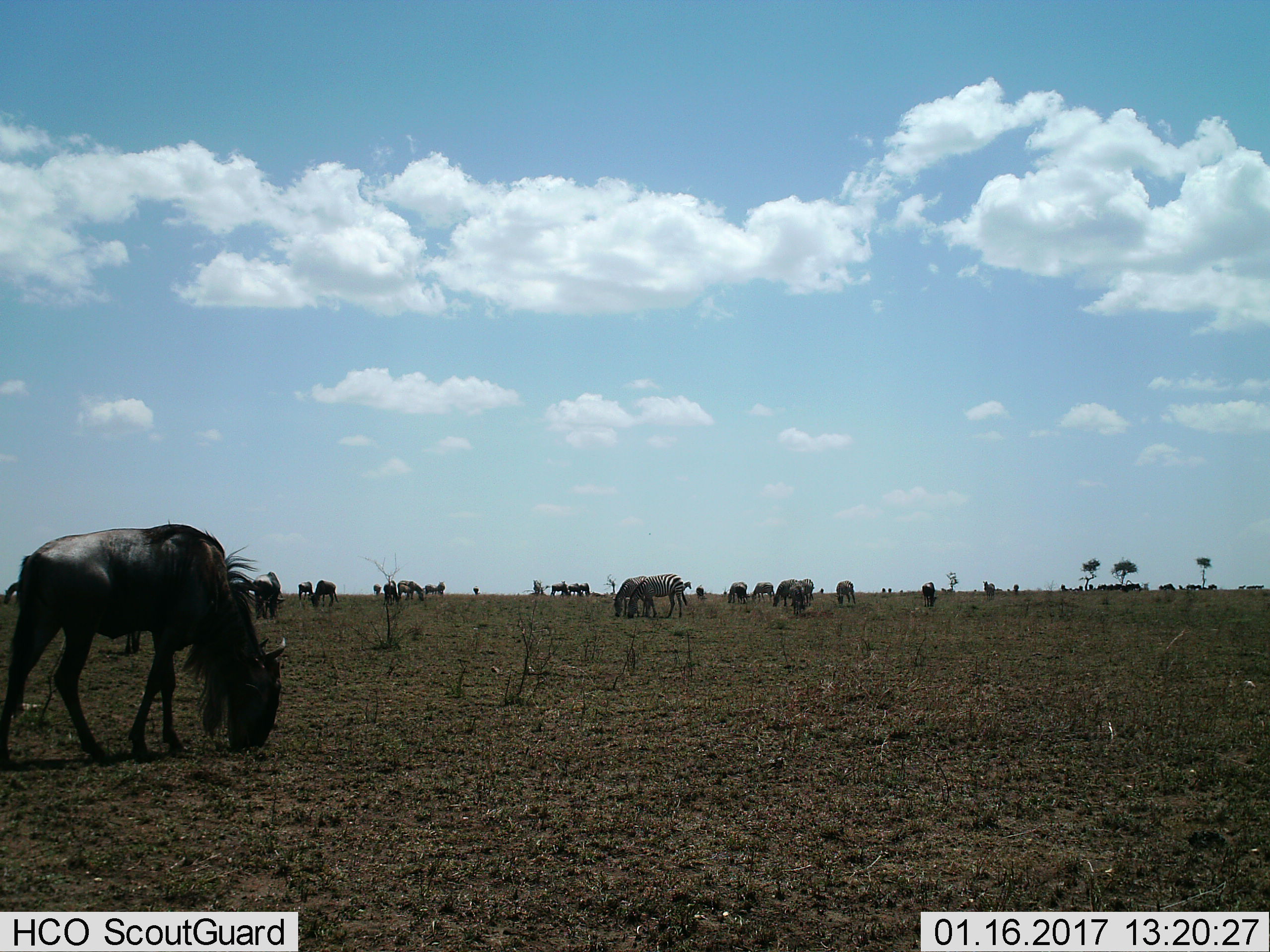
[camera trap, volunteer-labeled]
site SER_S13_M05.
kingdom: Animalia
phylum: Chordata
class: Mammalia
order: Artiodactyla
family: Bovidae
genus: Connochaetes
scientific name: Connochaetes taurinus taurinus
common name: blue wildebeest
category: wildebeestblue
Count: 2.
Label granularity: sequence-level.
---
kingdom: Animalia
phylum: Chordata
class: Mammalia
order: Perissodactyla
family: Equidae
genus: Equus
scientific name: Equus quagga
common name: plains zebra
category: zebraplains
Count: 11-50.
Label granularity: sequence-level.